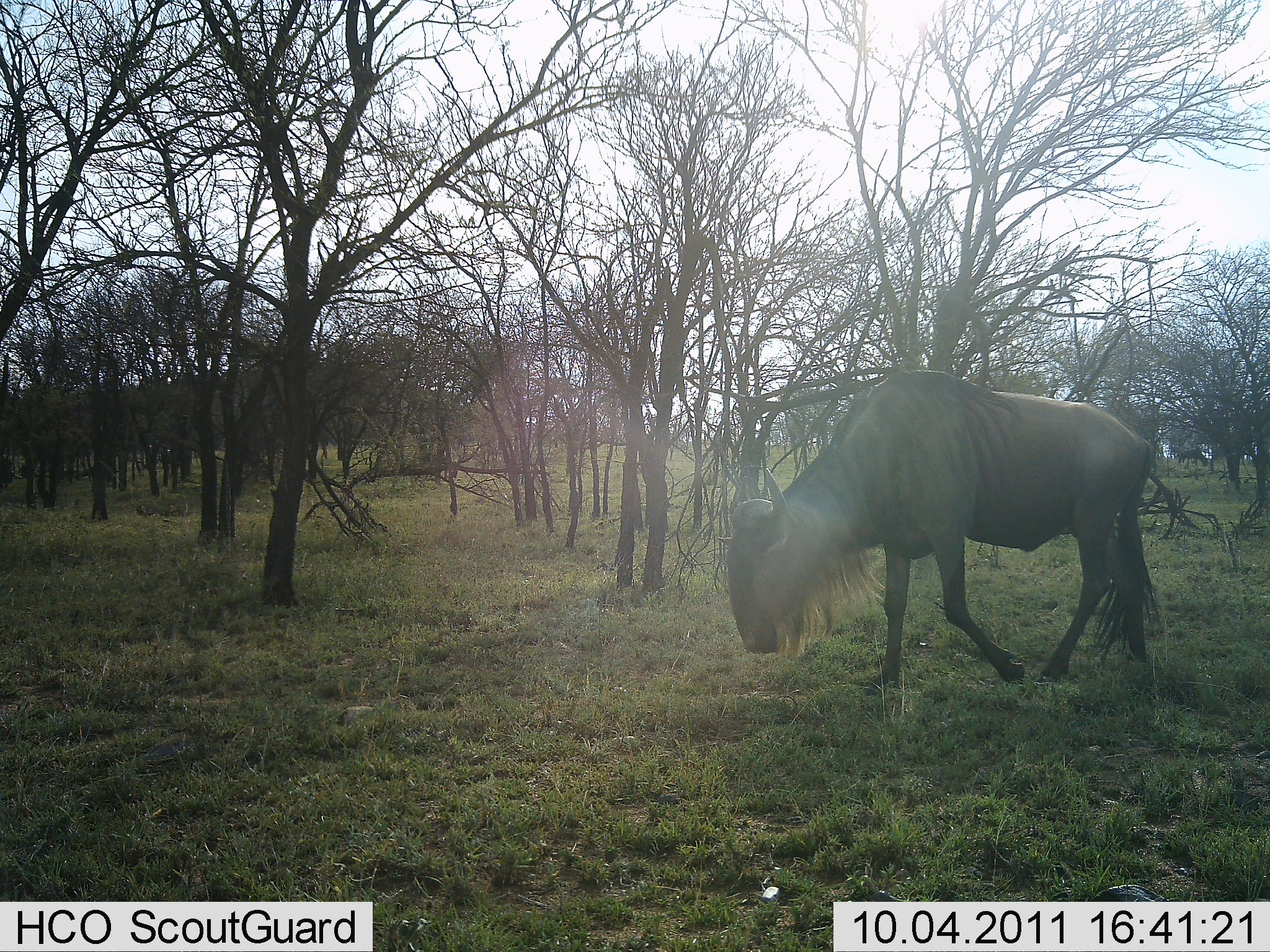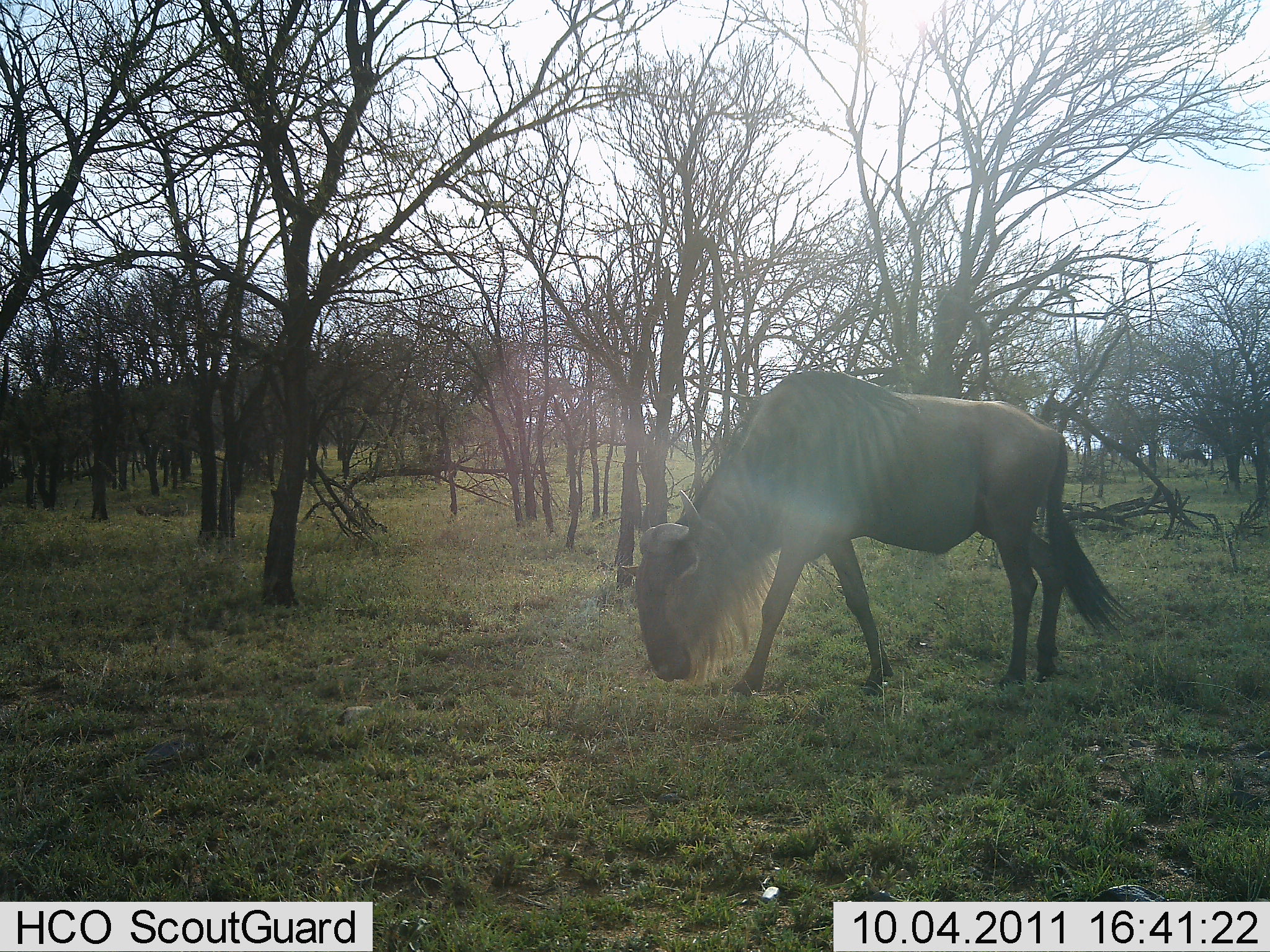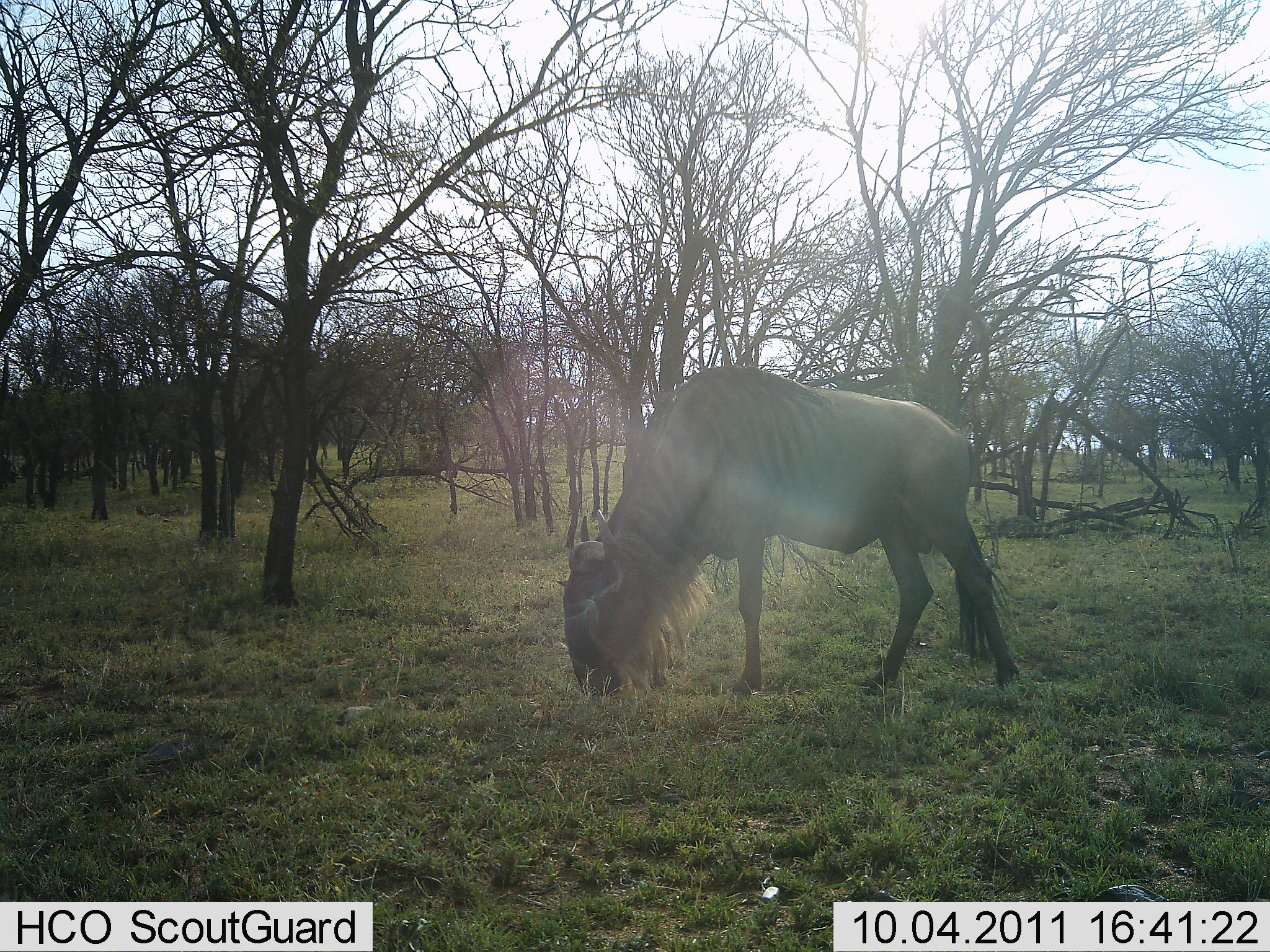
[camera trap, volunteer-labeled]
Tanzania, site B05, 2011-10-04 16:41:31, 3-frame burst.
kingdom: Animalia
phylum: Chordata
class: Mammalia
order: Artiodactyla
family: Bovidae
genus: Connochaetes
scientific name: Connochaetes taurinus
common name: blue wildebeest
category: wildebeest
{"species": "wildebeest (blue wildebeest) (Connochaetes taurinus)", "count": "1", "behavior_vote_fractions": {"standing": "0%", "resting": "0%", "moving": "73%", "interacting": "0%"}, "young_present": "0%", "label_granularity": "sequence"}